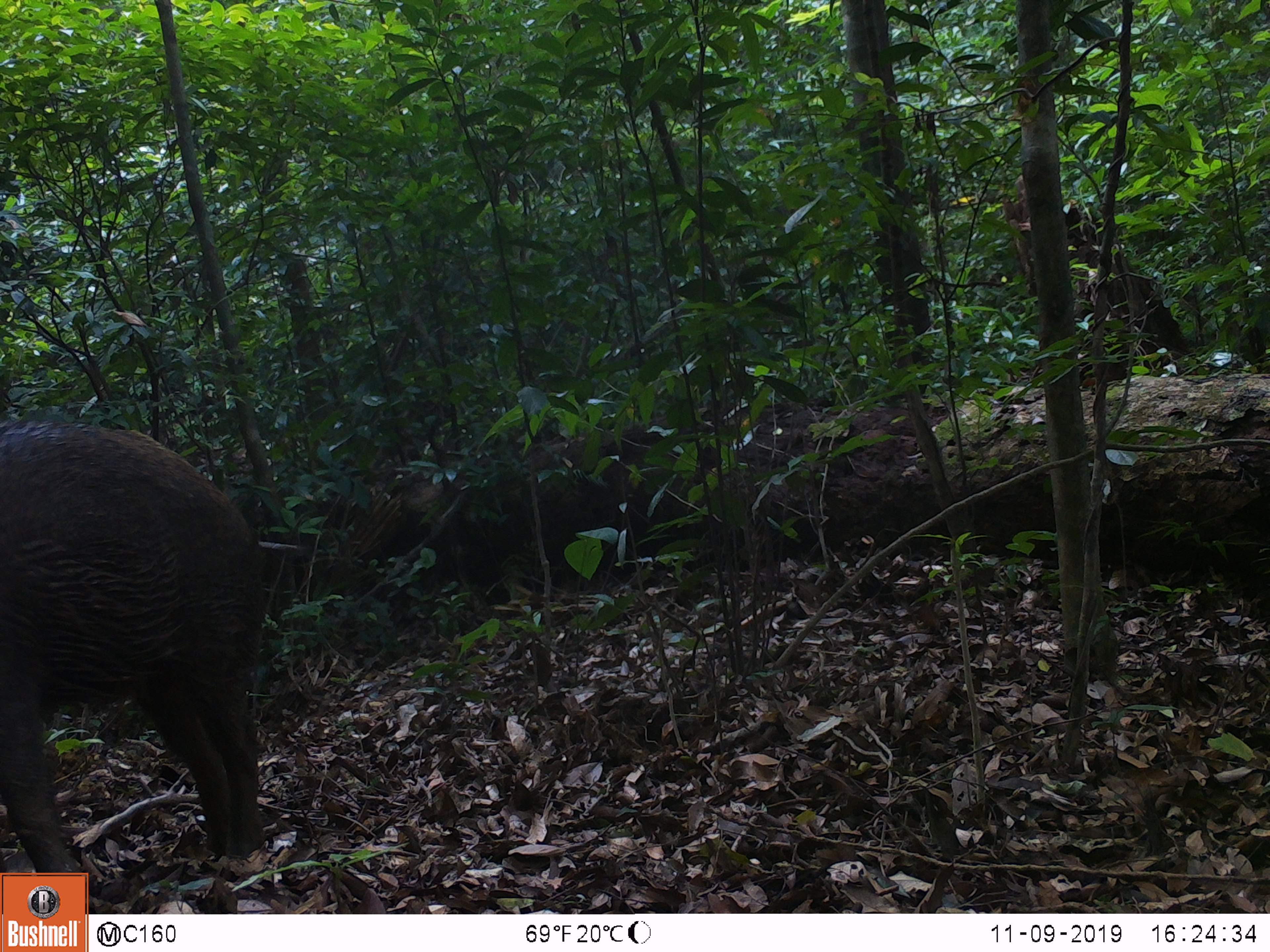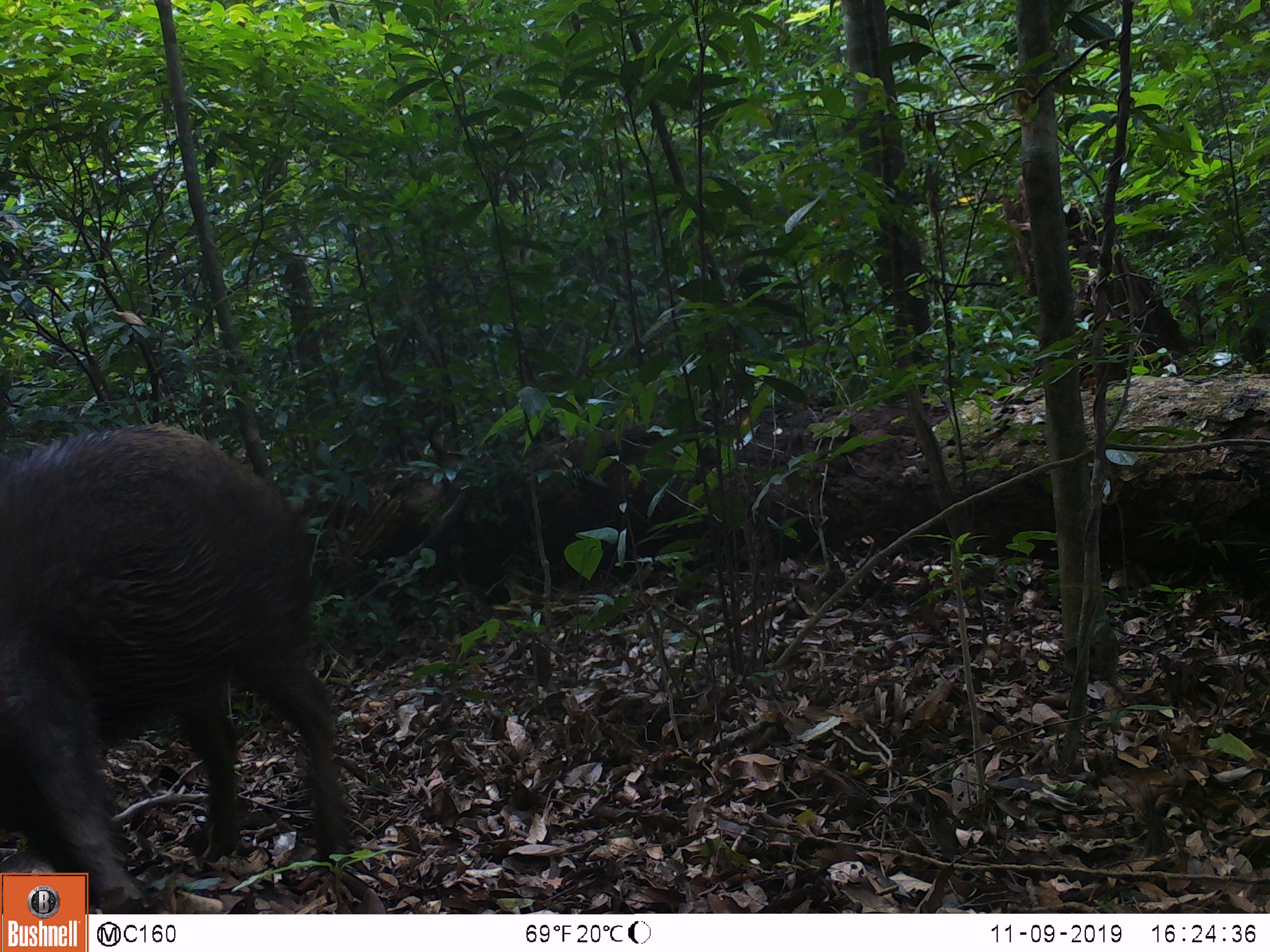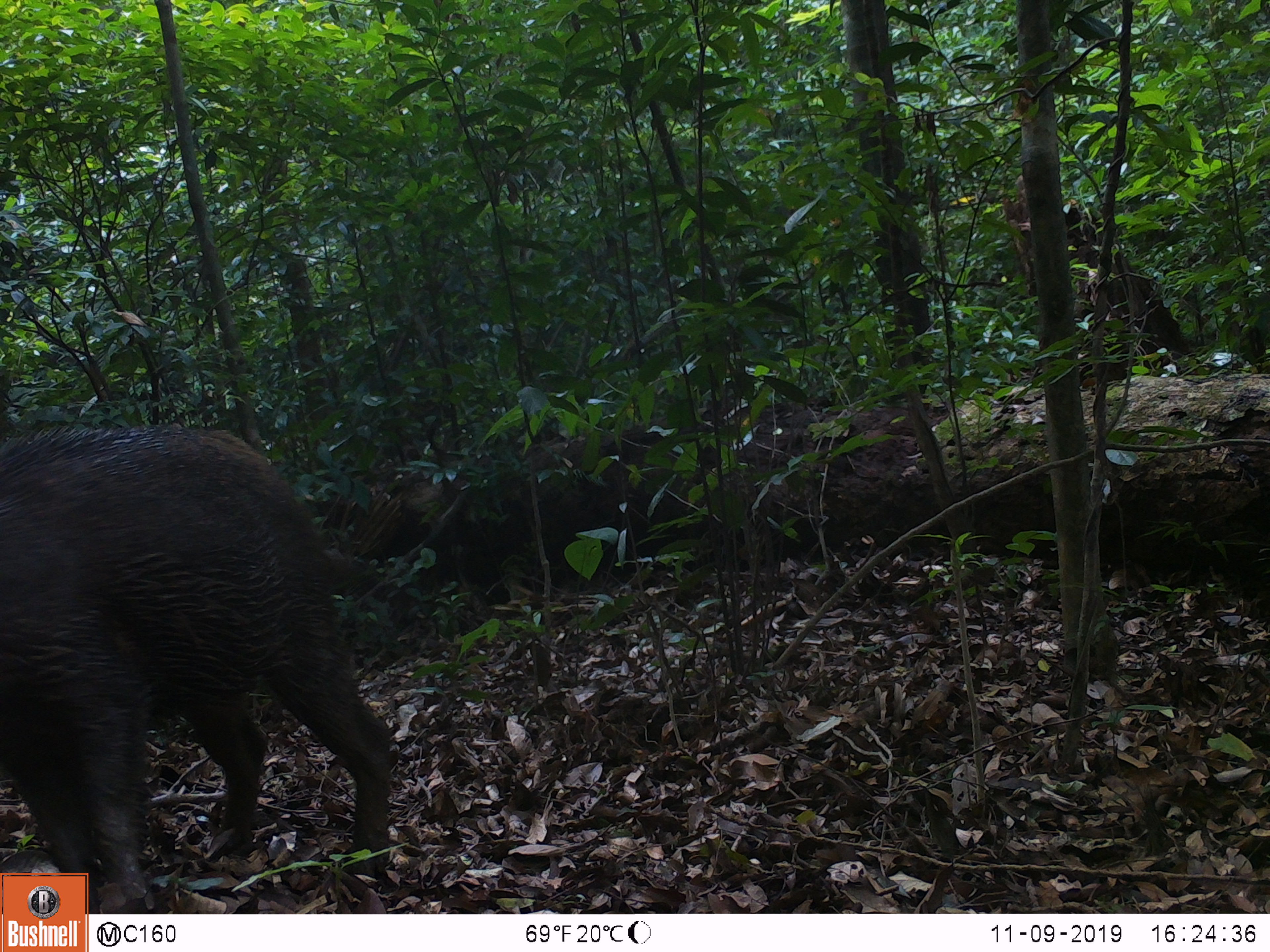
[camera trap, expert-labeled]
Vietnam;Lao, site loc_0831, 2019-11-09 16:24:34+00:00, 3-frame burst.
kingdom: Animalia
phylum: Chordata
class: Mammalia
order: Artiodactyla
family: Suidae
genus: Sus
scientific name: Sus scrofa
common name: eurasian wild pig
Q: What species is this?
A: Eurasian wild pig (Sus scrofa).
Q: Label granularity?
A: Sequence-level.